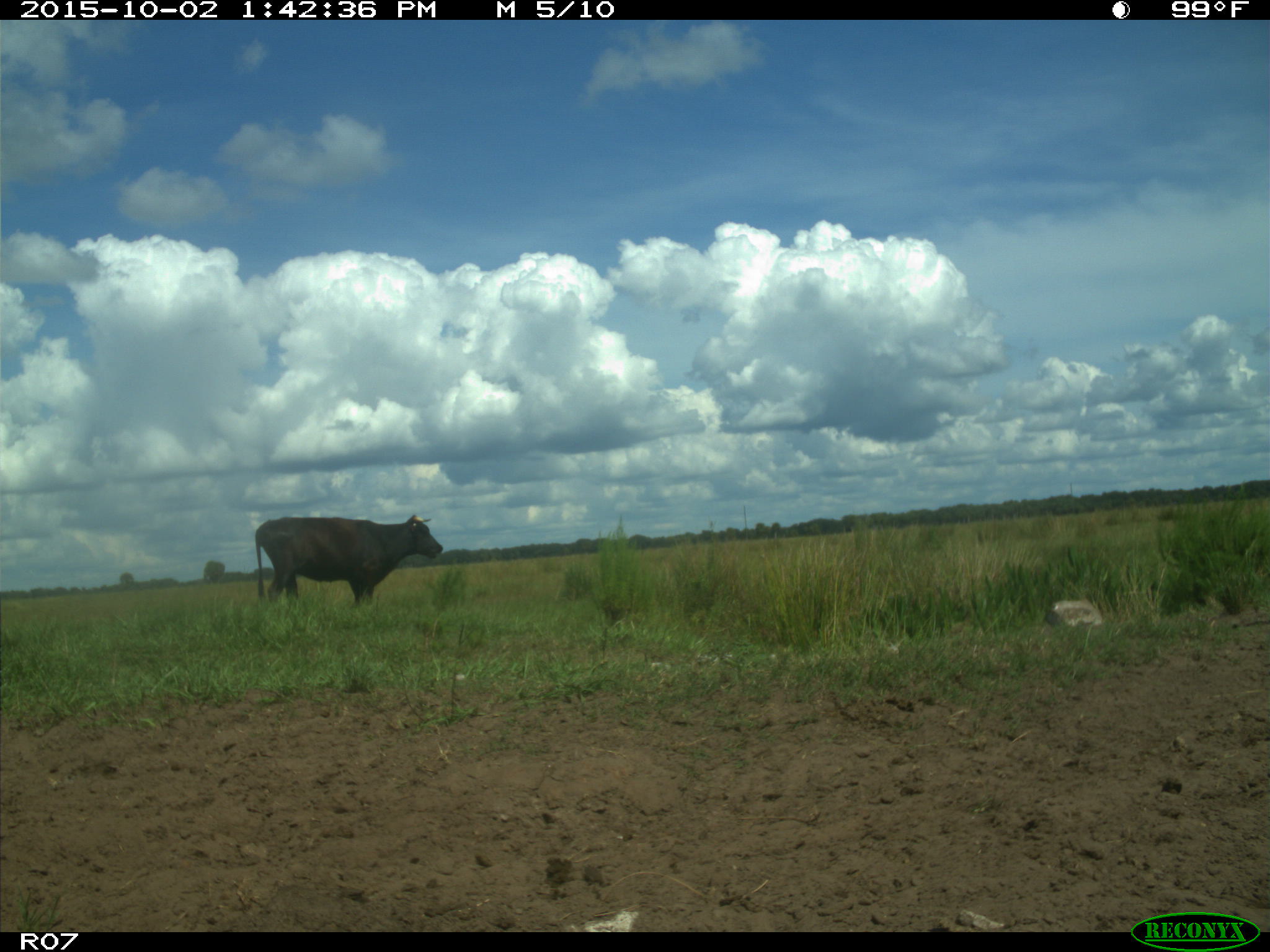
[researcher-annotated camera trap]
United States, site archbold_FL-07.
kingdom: Animalia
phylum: Chordata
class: Mammalia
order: Artiodactyla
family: Bovidae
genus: Bos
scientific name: Bos taurus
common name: domestic cow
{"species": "Bos taurus (domestic cow)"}